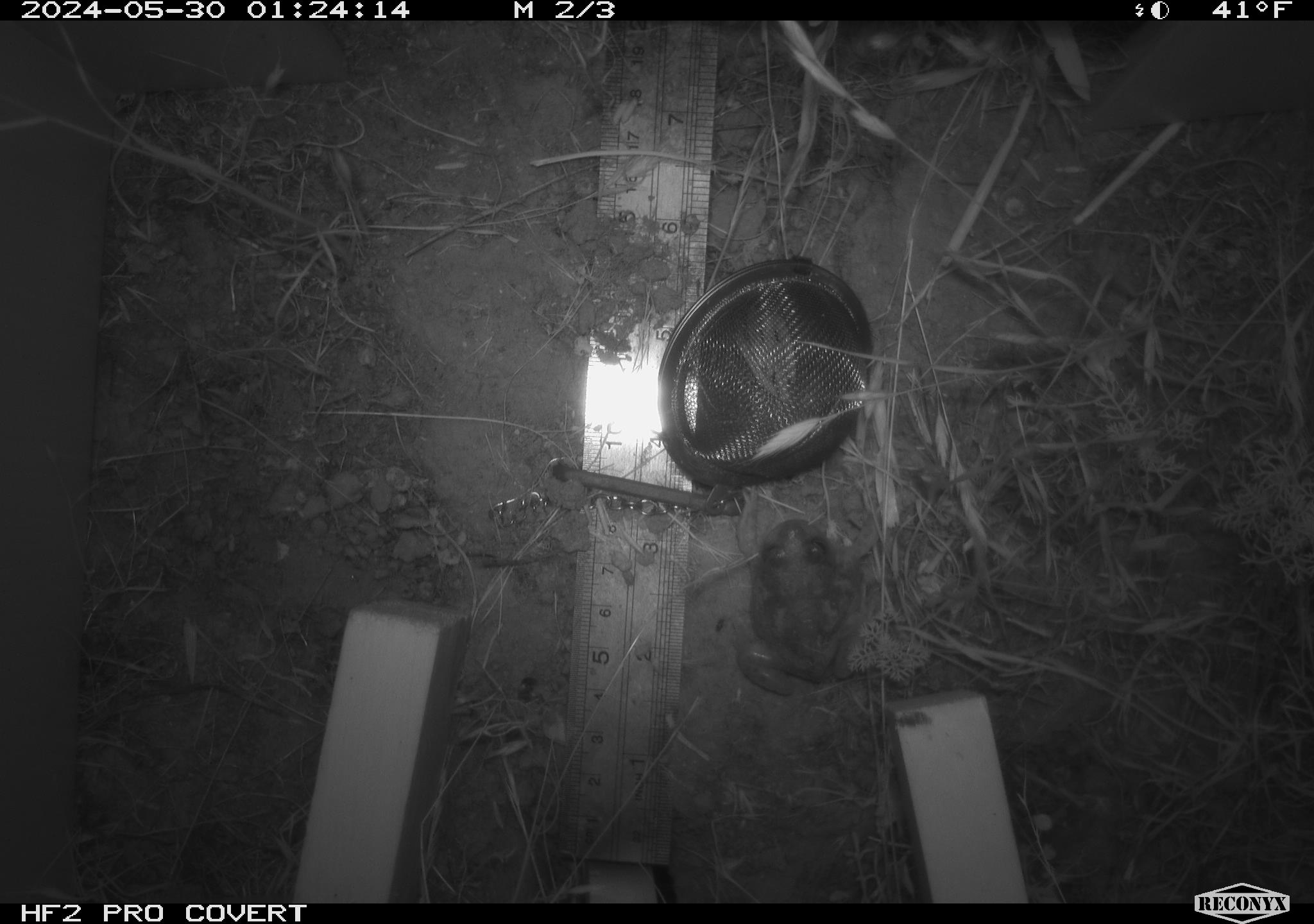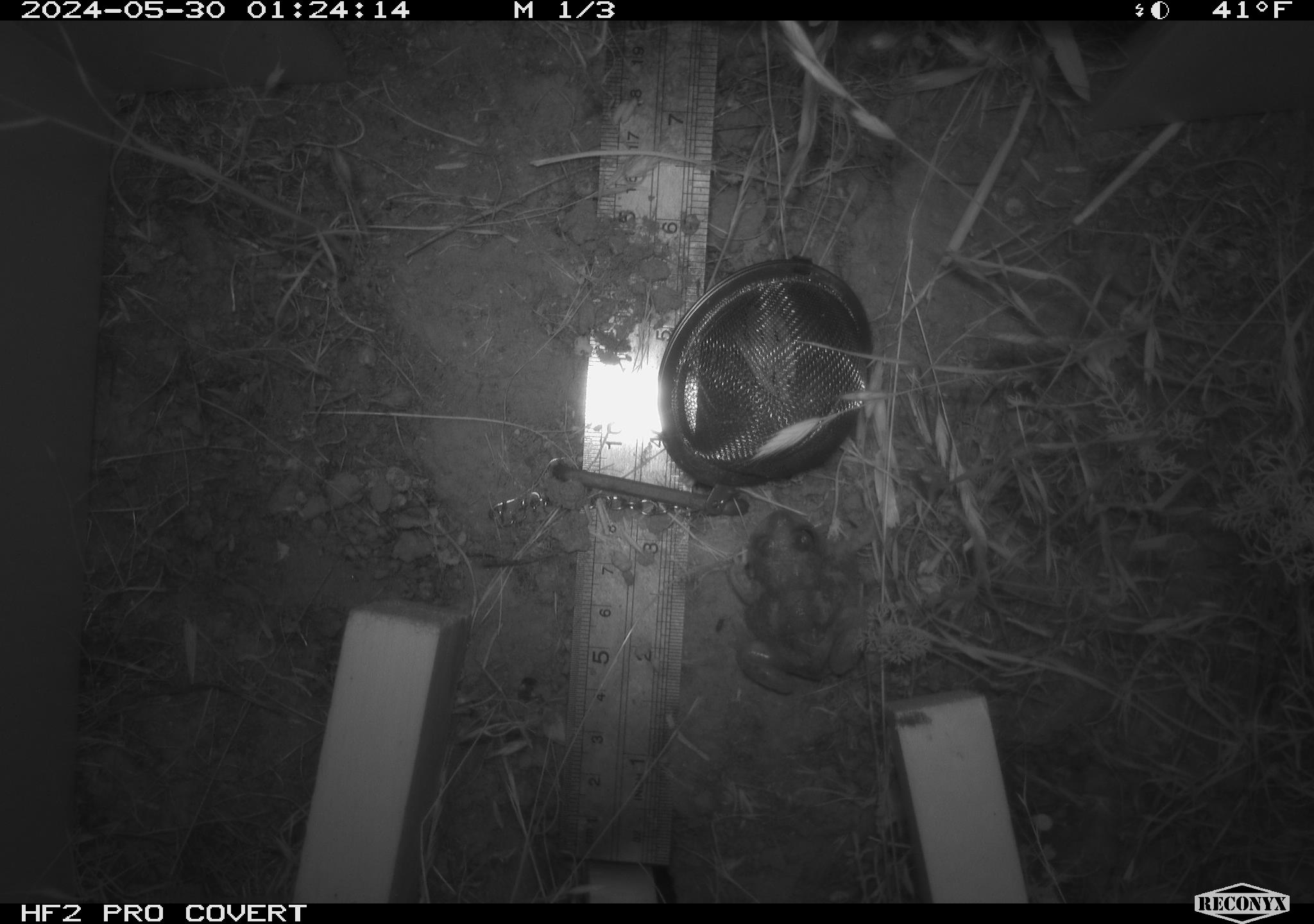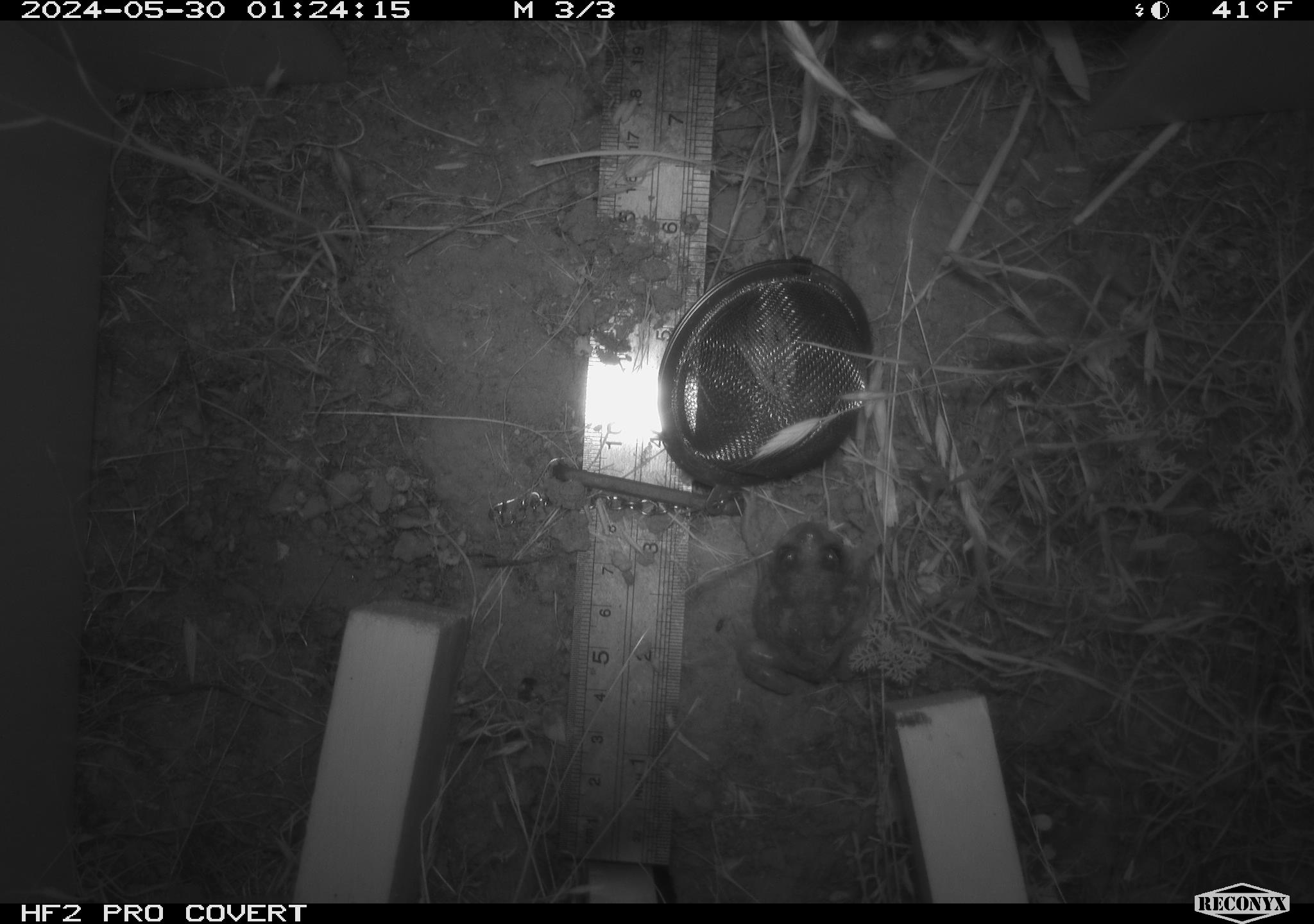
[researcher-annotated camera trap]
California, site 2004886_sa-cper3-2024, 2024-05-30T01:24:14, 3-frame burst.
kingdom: Animalia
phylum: Chordata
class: Amphibia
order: Anura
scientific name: Anura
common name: frogs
Frogs (Anura).